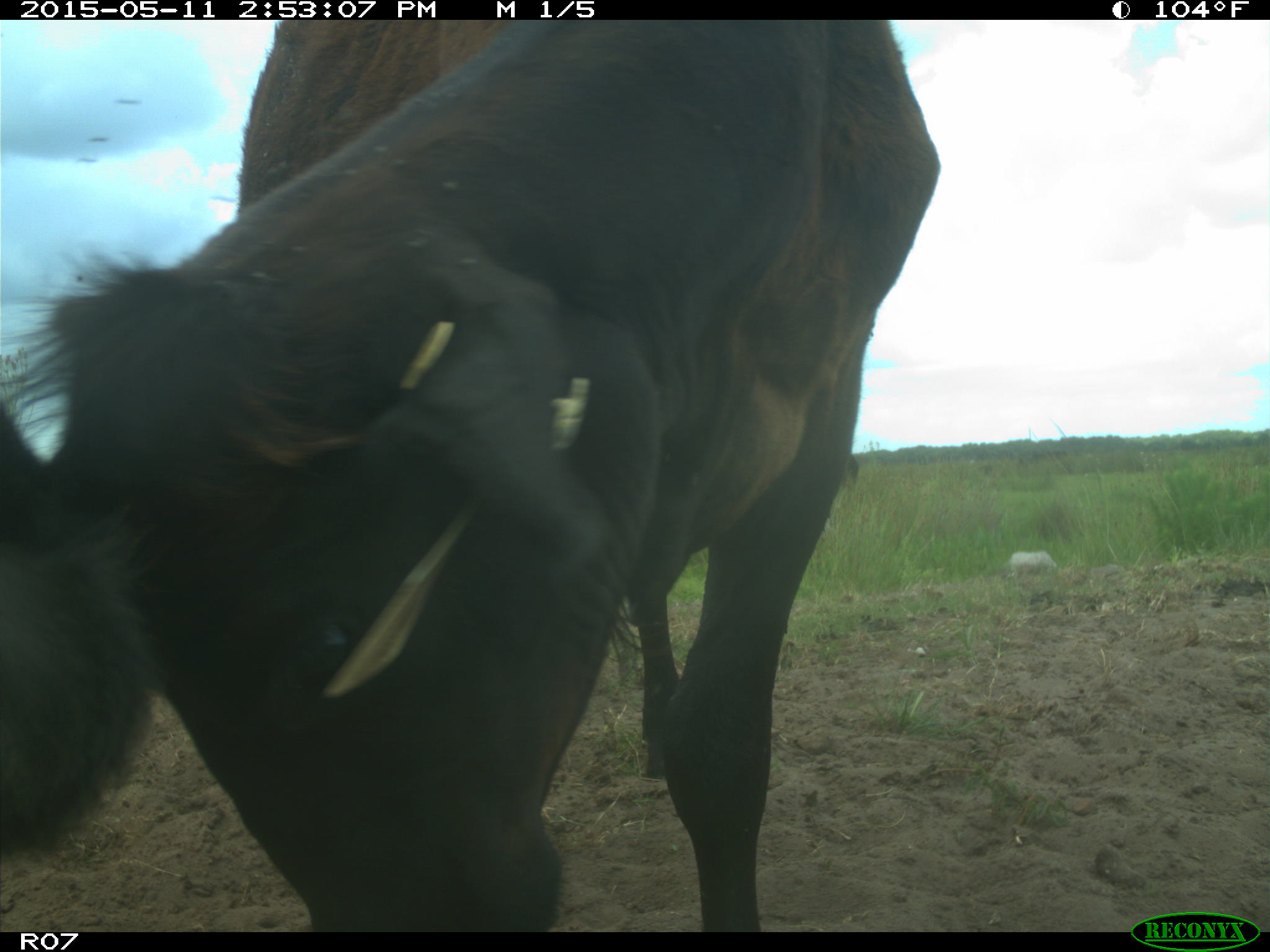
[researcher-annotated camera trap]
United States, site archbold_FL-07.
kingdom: Animalia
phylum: Chordata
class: Mammalia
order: Artiodactyla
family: Bovidae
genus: Bos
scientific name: Bos taurus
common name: domestic cow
Bos taurus (domestic cow).